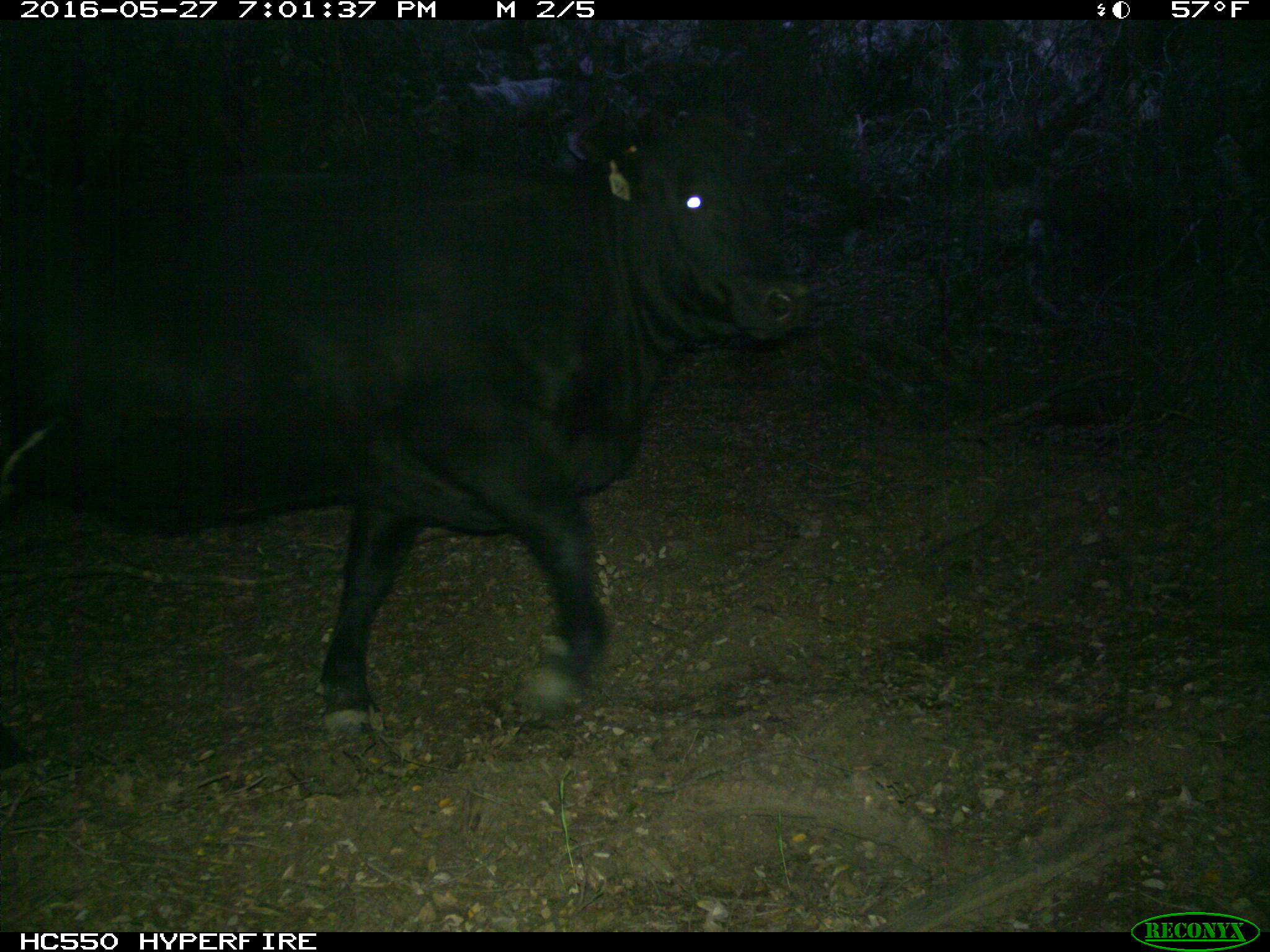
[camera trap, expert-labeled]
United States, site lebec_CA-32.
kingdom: Animalia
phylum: Chordata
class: Mammalia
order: Artiodactyla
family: Bovidae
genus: Bos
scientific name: Bos taurus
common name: domestic cow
Bos taurus (domestic cow).